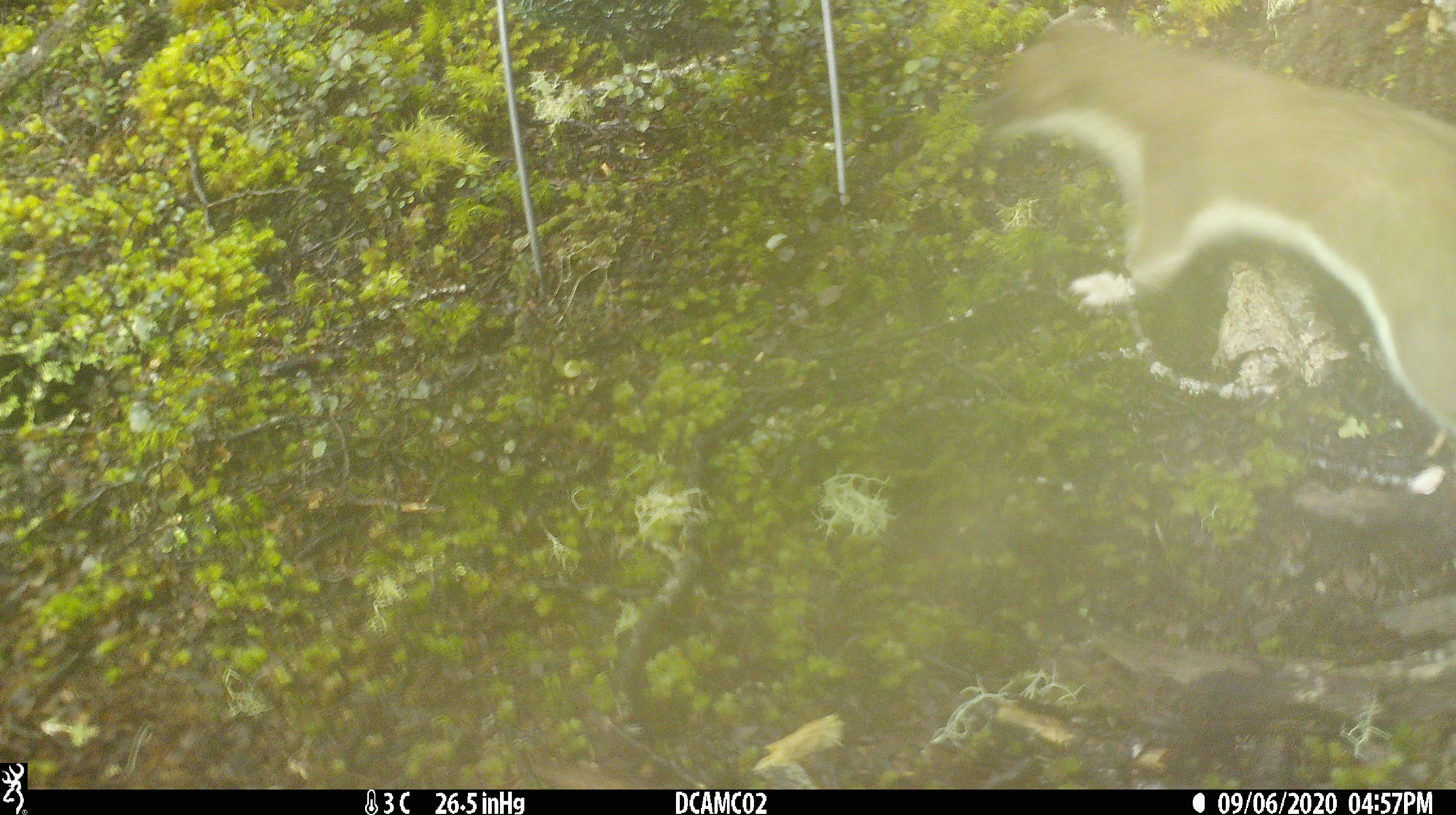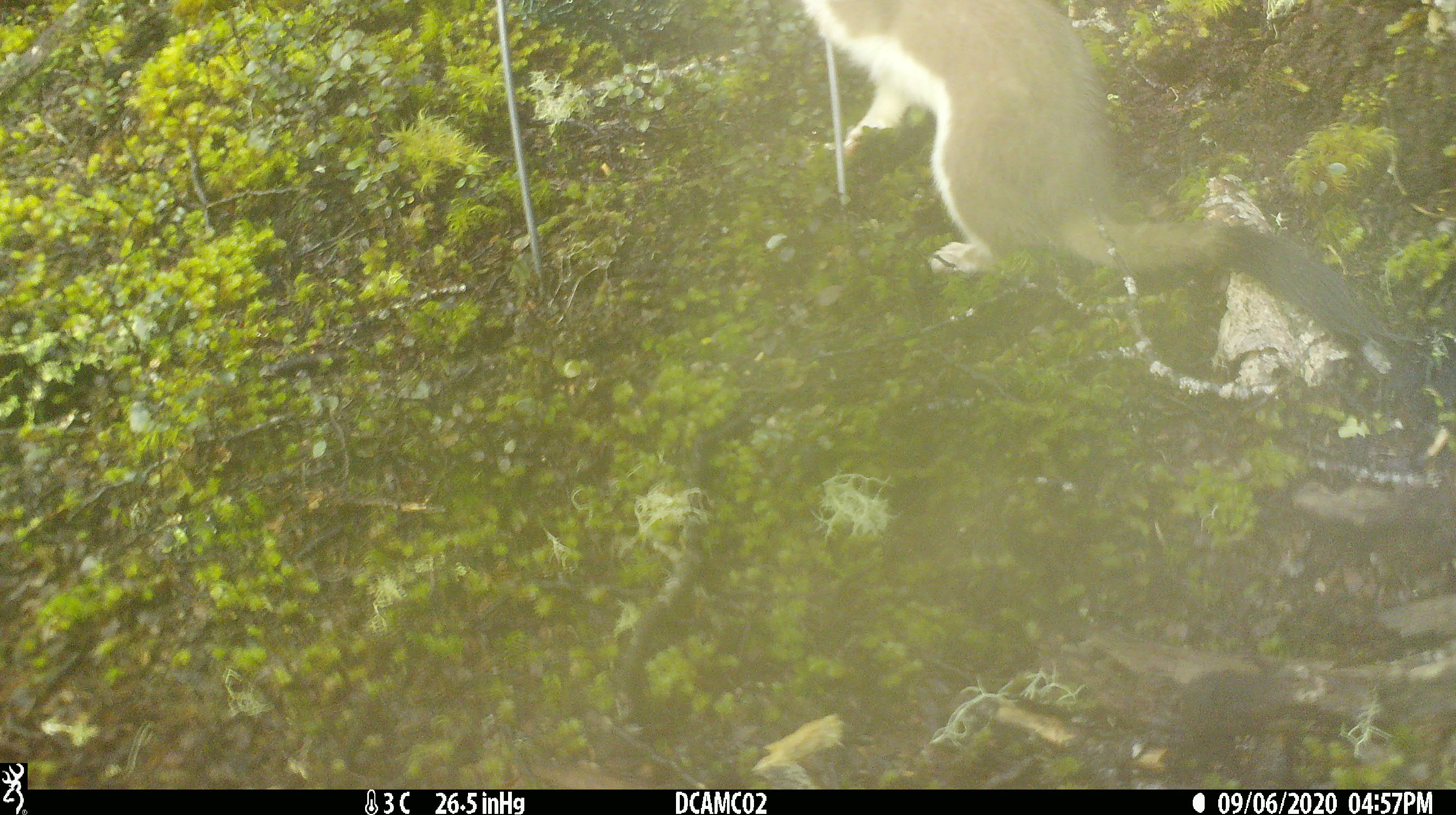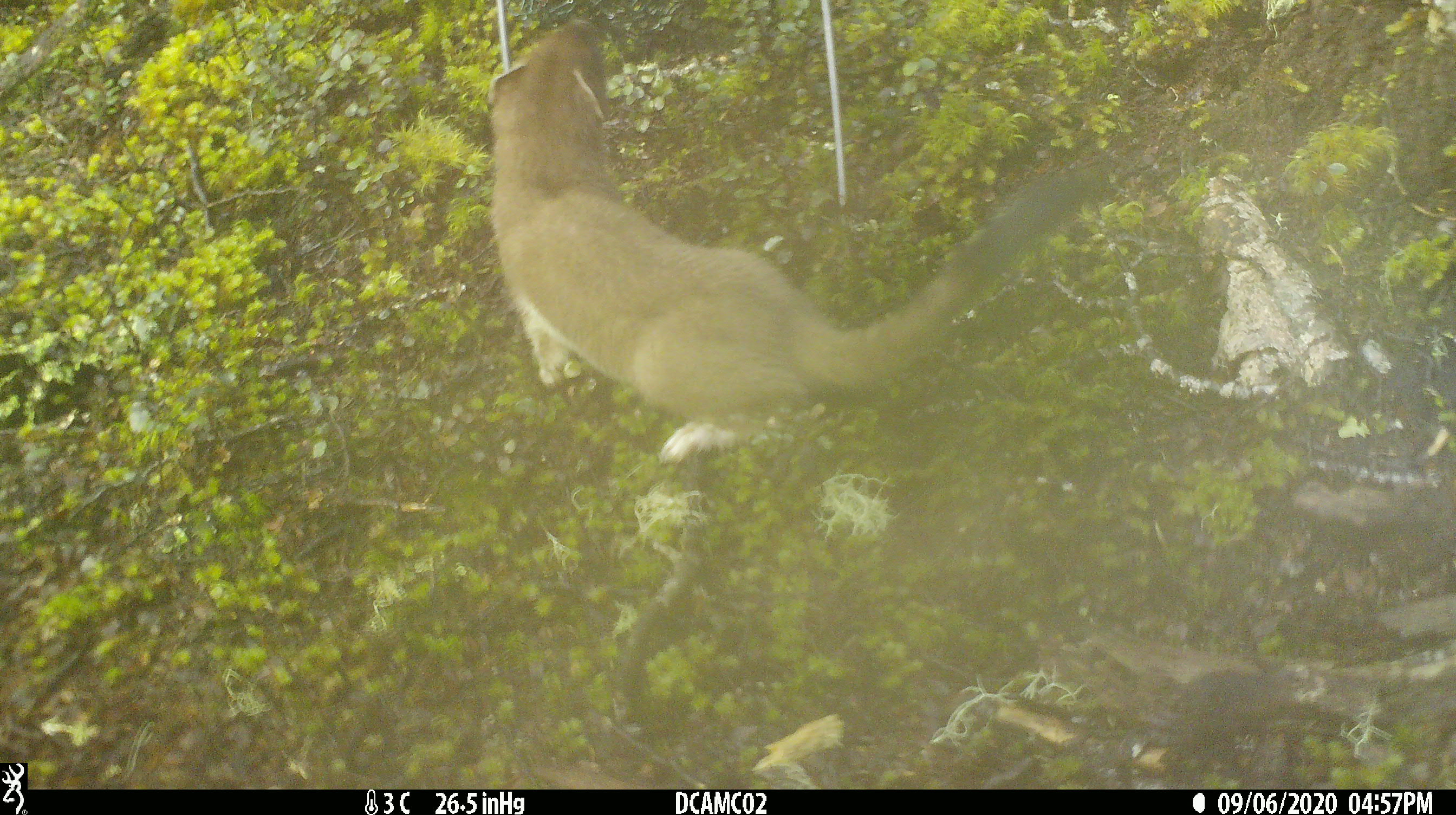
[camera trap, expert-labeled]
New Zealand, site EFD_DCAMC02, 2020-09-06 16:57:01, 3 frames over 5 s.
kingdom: Animalia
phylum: Chordata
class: Mammalia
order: Carnivora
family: Mustelidae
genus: Mustela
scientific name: Mustela erminea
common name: stoat